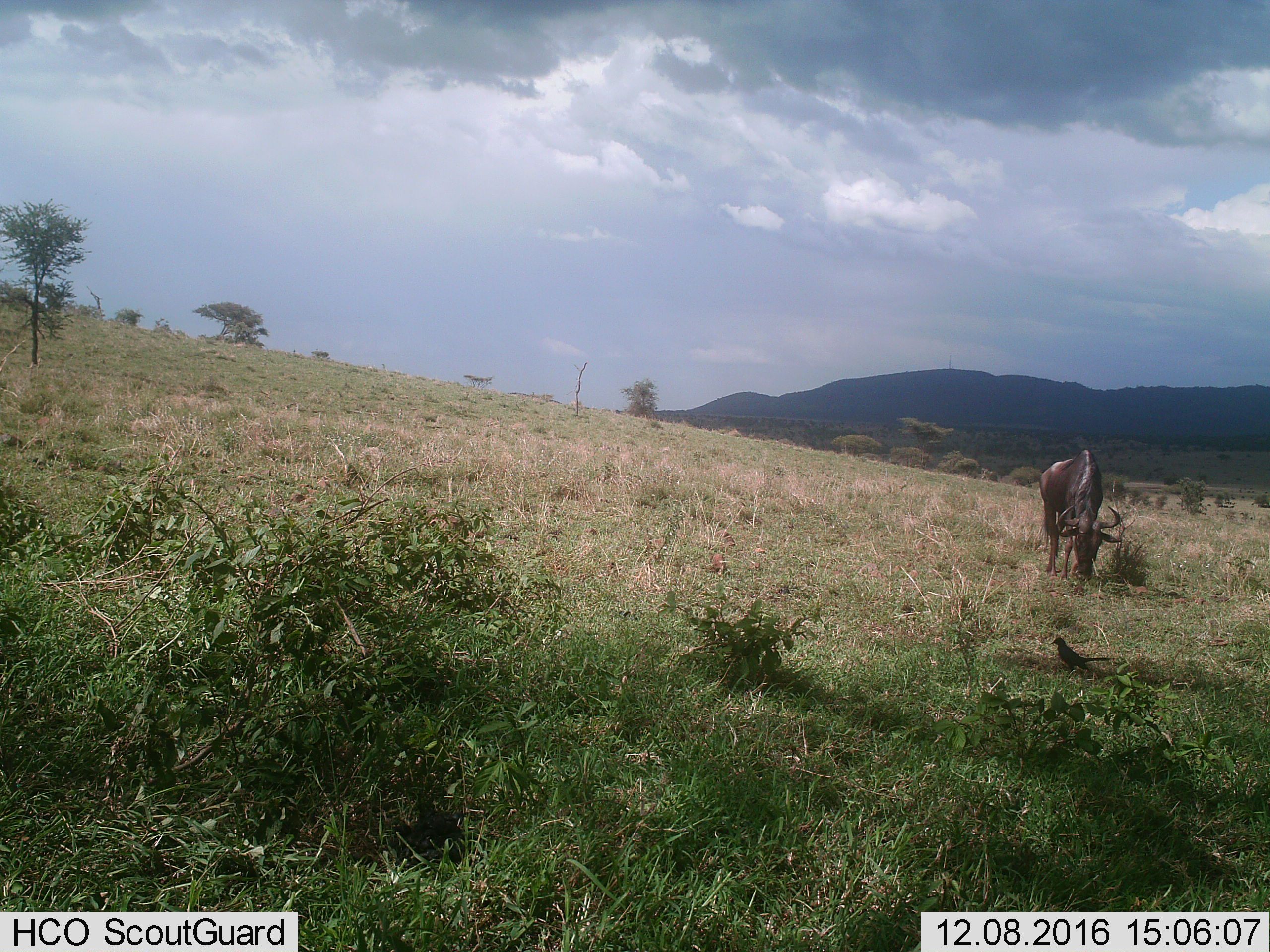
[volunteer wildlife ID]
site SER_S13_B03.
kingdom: Animalia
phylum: Chordata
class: Aves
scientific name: Aves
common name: bird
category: birdother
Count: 1.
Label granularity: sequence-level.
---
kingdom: Animalia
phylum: Chordata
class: Mammalia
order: Artiodactyla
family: Bovidae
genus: Connochaetes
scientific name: Connochaetes taurinus taurinus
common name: blue wildebeest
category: wildebeestblue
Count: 1.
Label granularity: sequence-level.